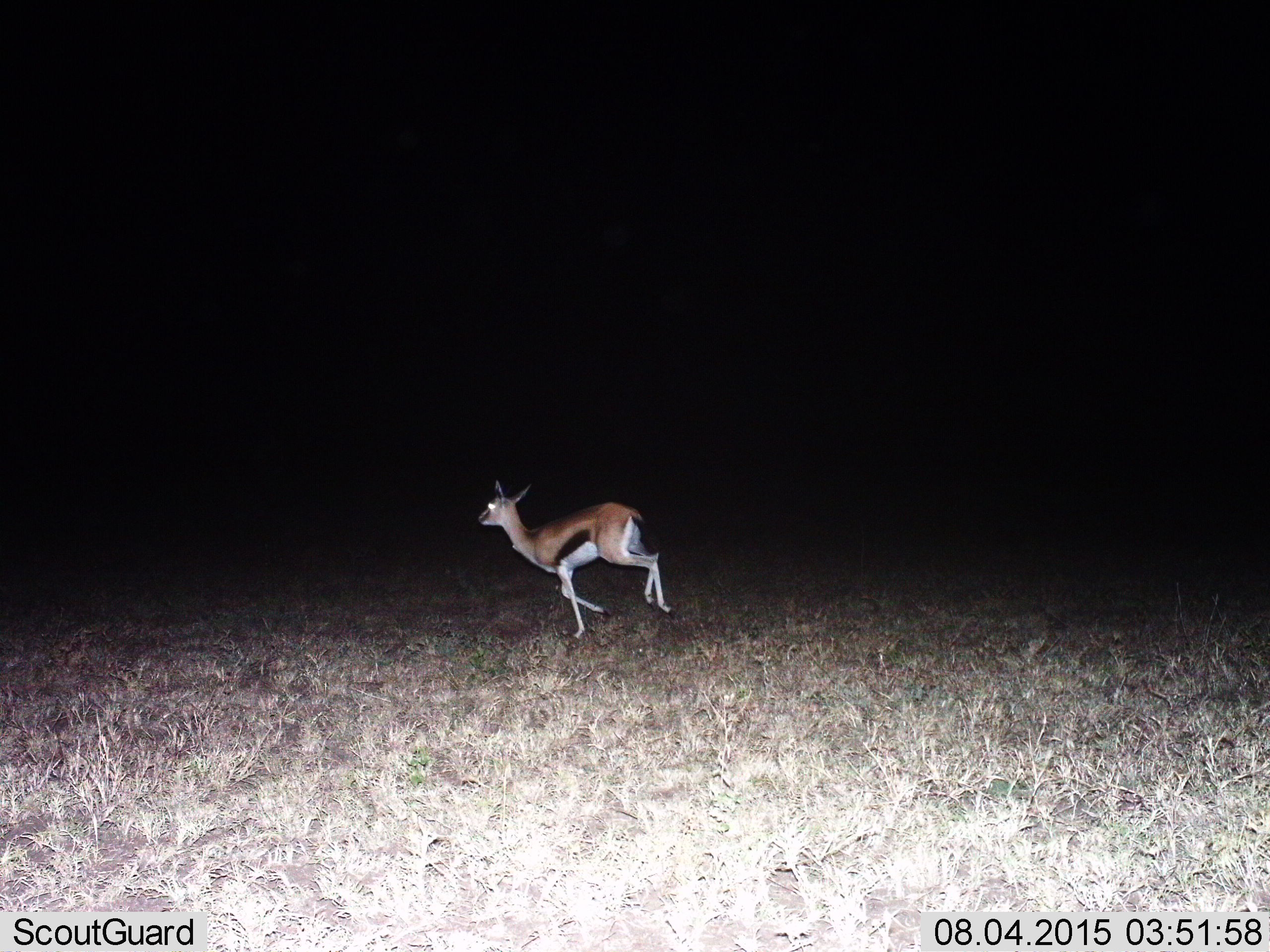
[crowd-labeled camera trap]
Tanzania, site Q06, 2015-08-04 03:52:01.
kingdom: Animalia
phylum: Chordata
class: Mammalia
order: Artiodactyla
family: Bovidae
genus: Eudorcas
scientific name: Eudorcas thomsonii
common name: thomson's gazelle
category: gazellethomsons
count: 1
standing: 0%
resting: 0%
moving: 100%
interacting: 0%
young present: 12%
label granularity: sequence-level